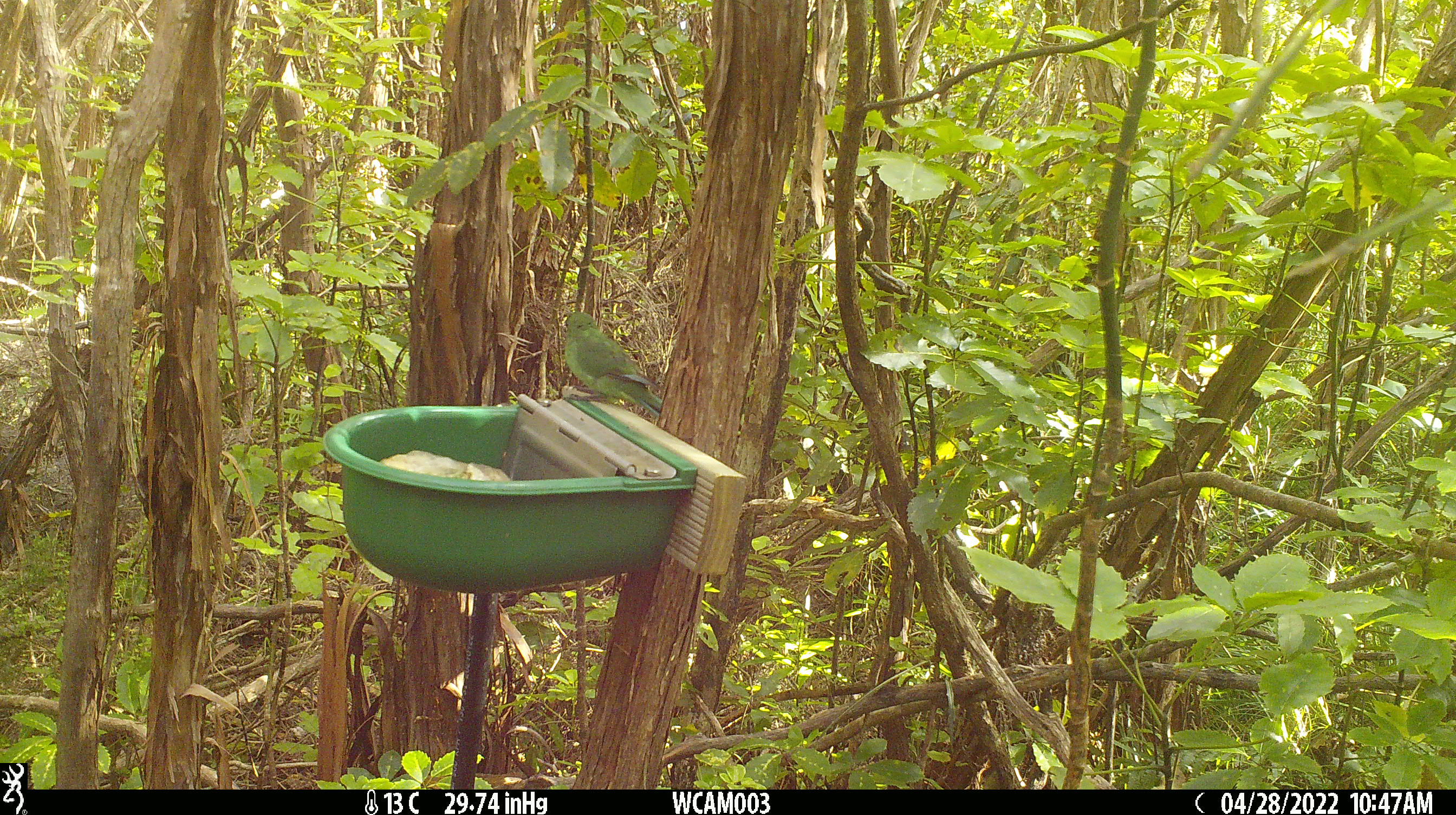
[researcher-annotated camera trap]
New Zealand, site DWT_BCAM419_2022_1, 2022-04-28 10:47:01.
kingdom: Animalia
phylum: Chordata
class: Aves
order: Psittaciformes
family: Psittaculidae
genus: Cyanoramphus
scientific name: Cyanoramphus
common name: parakeet